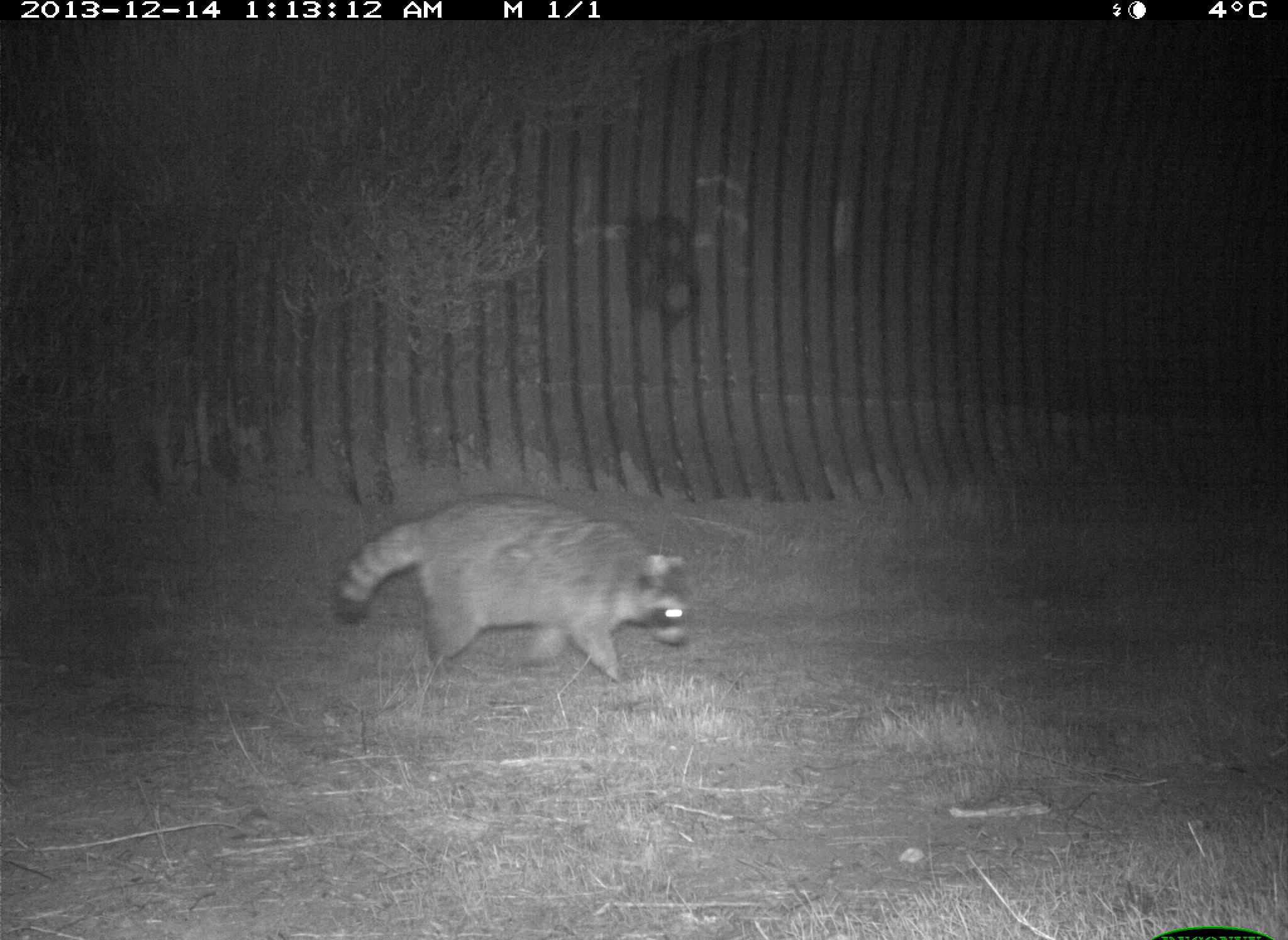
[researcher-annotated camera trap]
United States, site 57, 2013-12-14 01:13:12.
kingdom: Animalia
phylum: Chordata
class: Mammalia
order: Carnivora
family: Procyonidae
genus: Procyon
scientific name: Procyon lotor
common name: raccoon